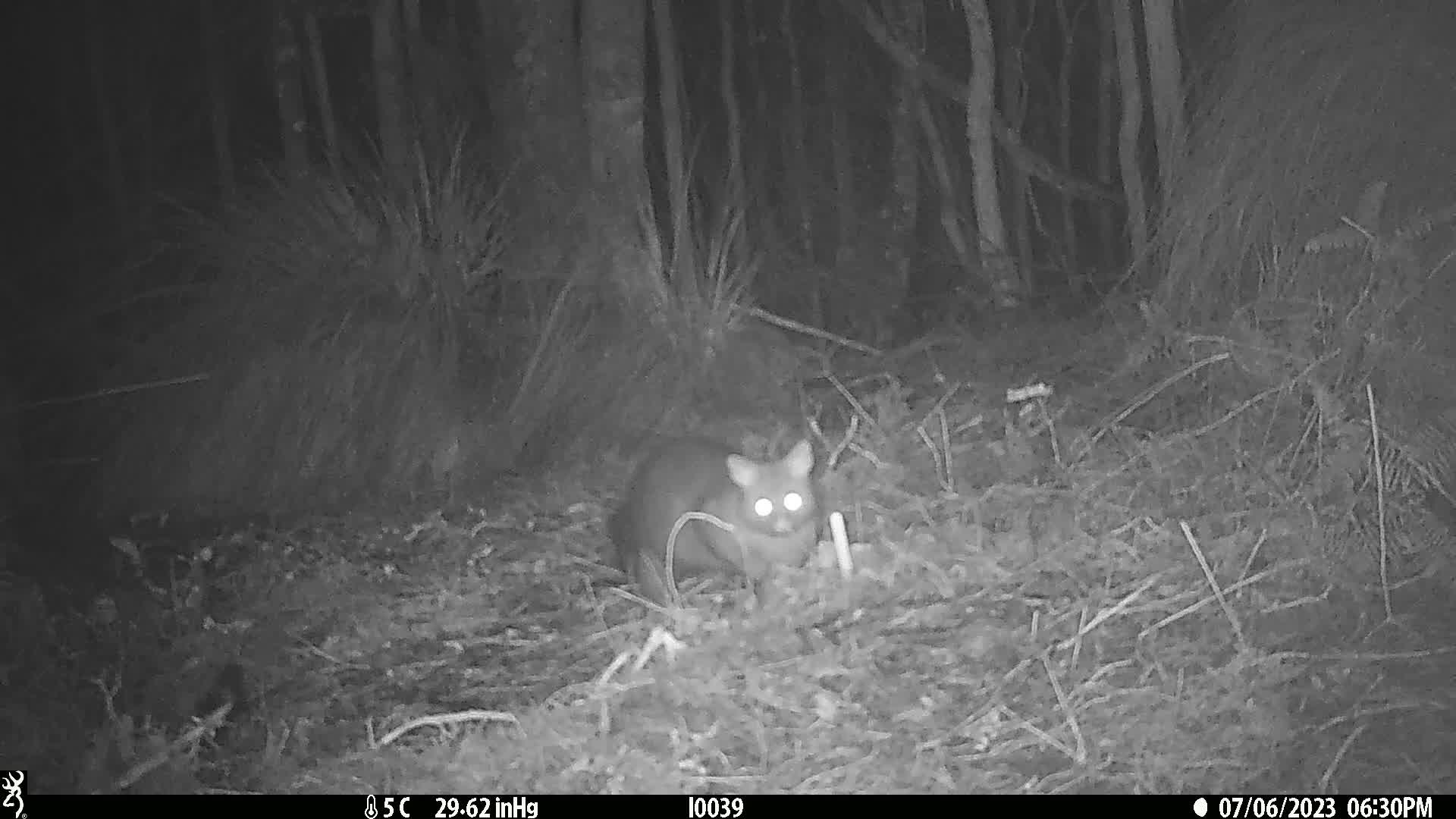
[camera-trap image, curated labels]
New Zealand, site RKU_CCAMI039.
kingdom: Animalia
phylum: Chordata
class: Mammalia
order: Diprotodontia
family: Phalangeridae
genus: Trichosurus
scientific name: Trichosurus vulpecula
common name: common brushtail possum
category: possum